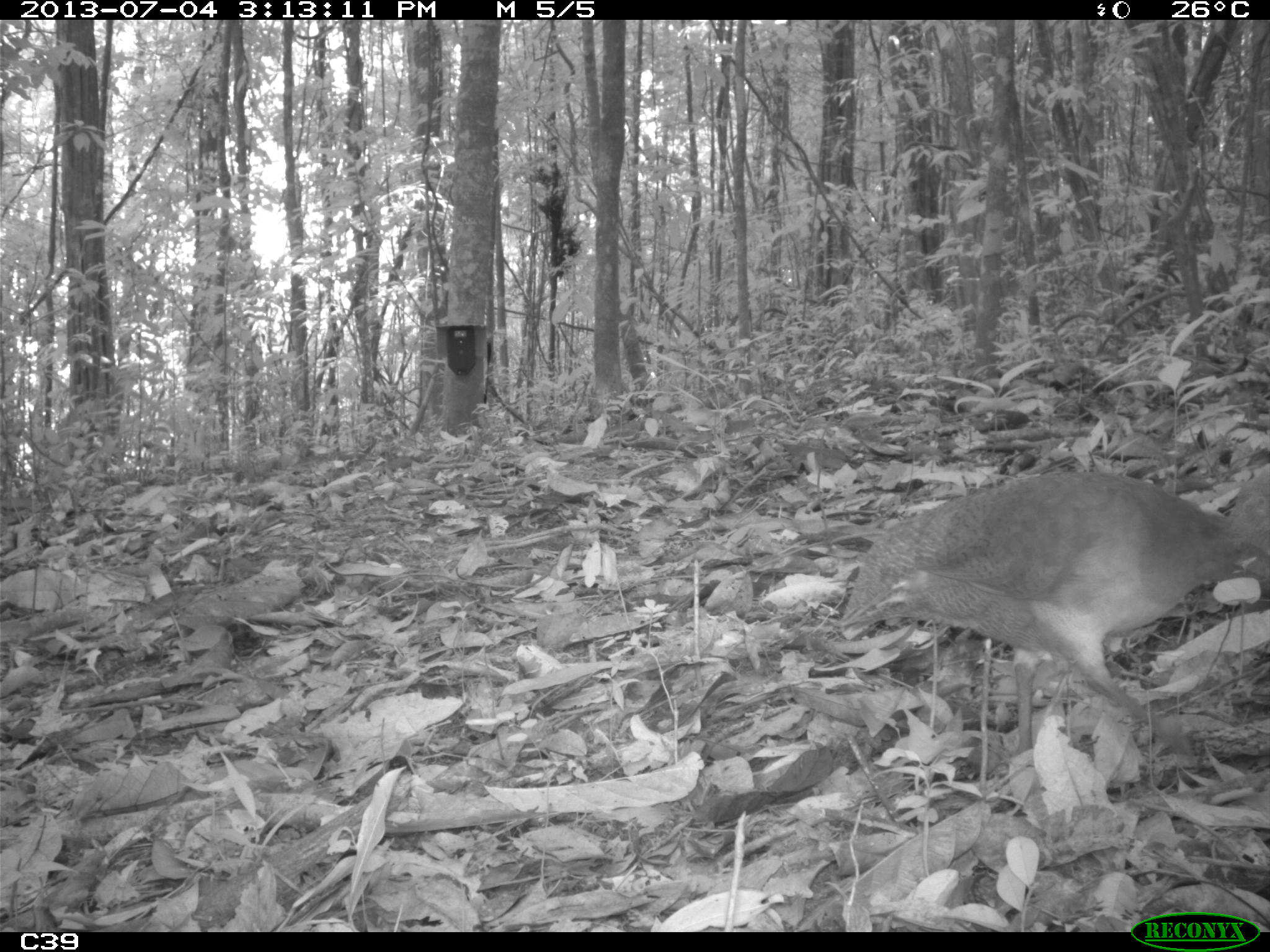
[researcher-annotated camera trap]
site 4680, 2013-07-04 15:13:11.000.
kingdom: Animalia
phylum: Chordata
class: Aves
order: Tinamiformes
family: Tinamidae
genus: Tinamus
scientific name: Tinamus major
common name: great tinamou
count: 1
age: adult